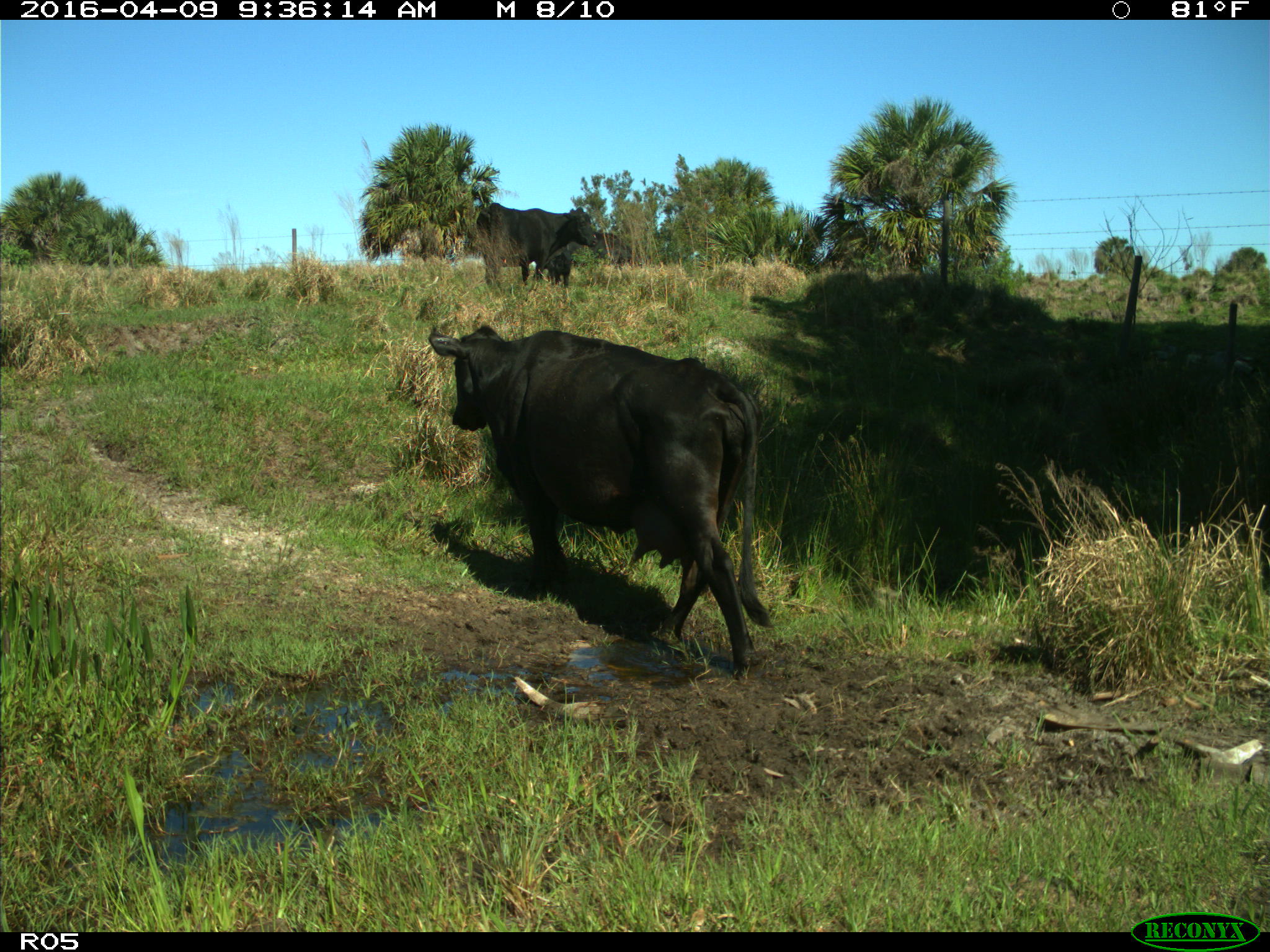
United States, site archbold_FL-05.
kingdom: Animalia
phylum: Chordata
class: Mammalia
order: Artiodactyla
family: Bovidae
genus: Bos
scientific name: Bos taurus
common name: domestic cow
Bos taurus (domestic cow).